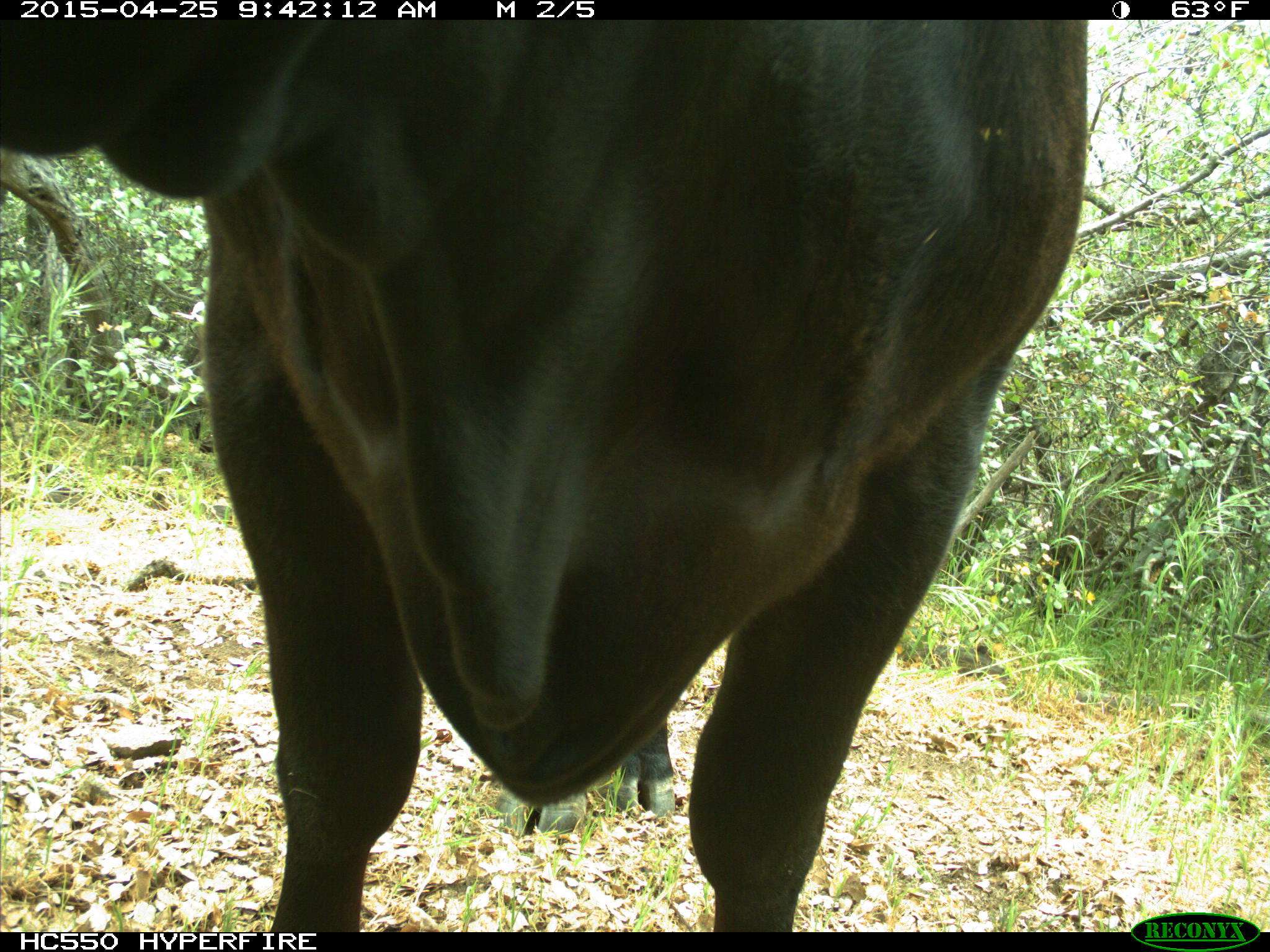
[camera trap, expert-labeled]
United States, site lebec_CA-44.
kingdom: Animalia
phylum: Chordata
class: Mammalia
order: Artiodactyla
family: Suidae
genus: Sus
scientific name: Sus scrofa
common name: wild boar